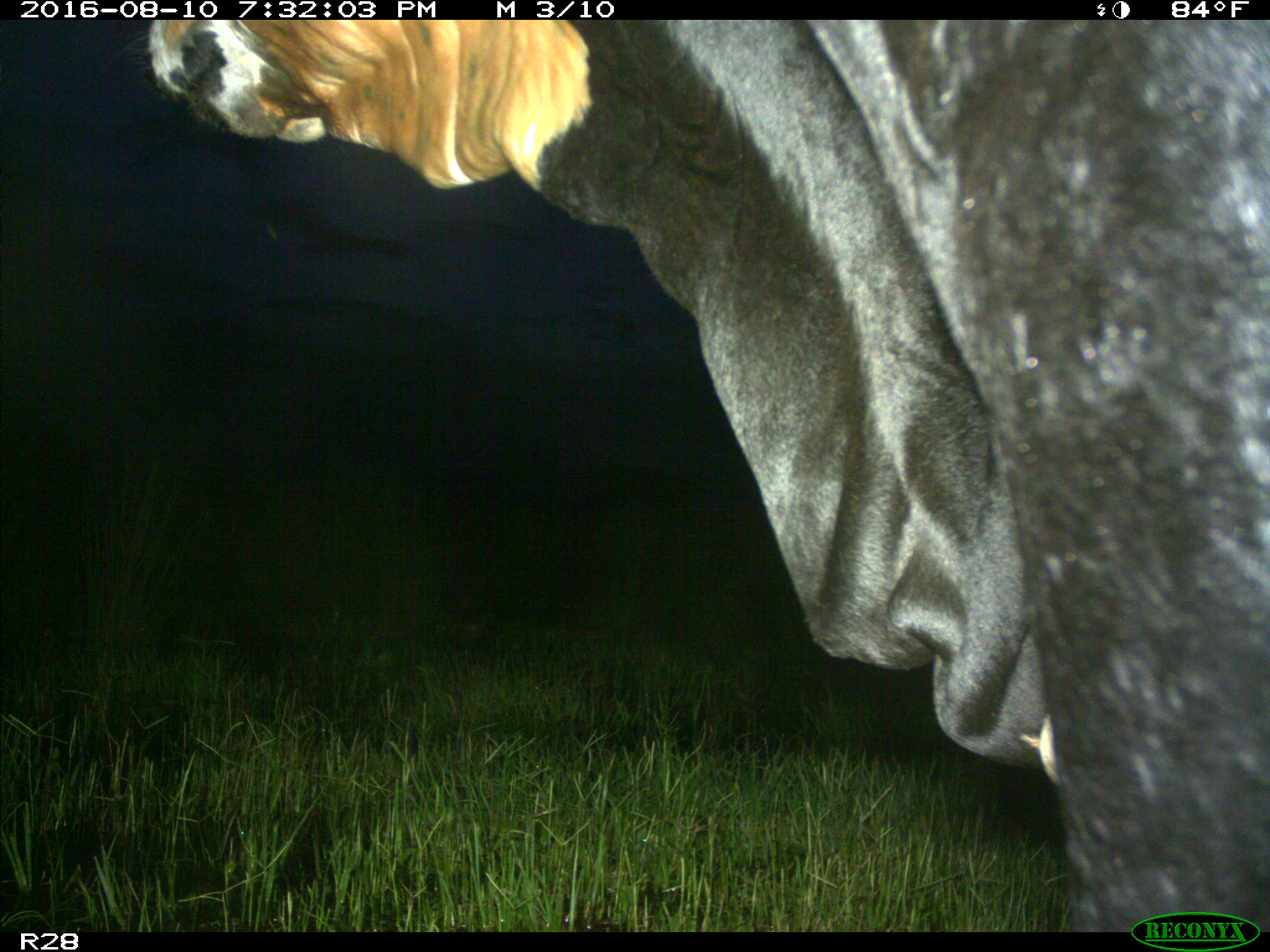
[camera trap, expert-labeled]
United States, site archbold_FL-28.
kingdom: Animalia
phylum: Chordata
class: Mammalia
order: Artiodactyla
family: Bovidae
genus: Bos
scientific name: Bos taurus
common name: domestic cow